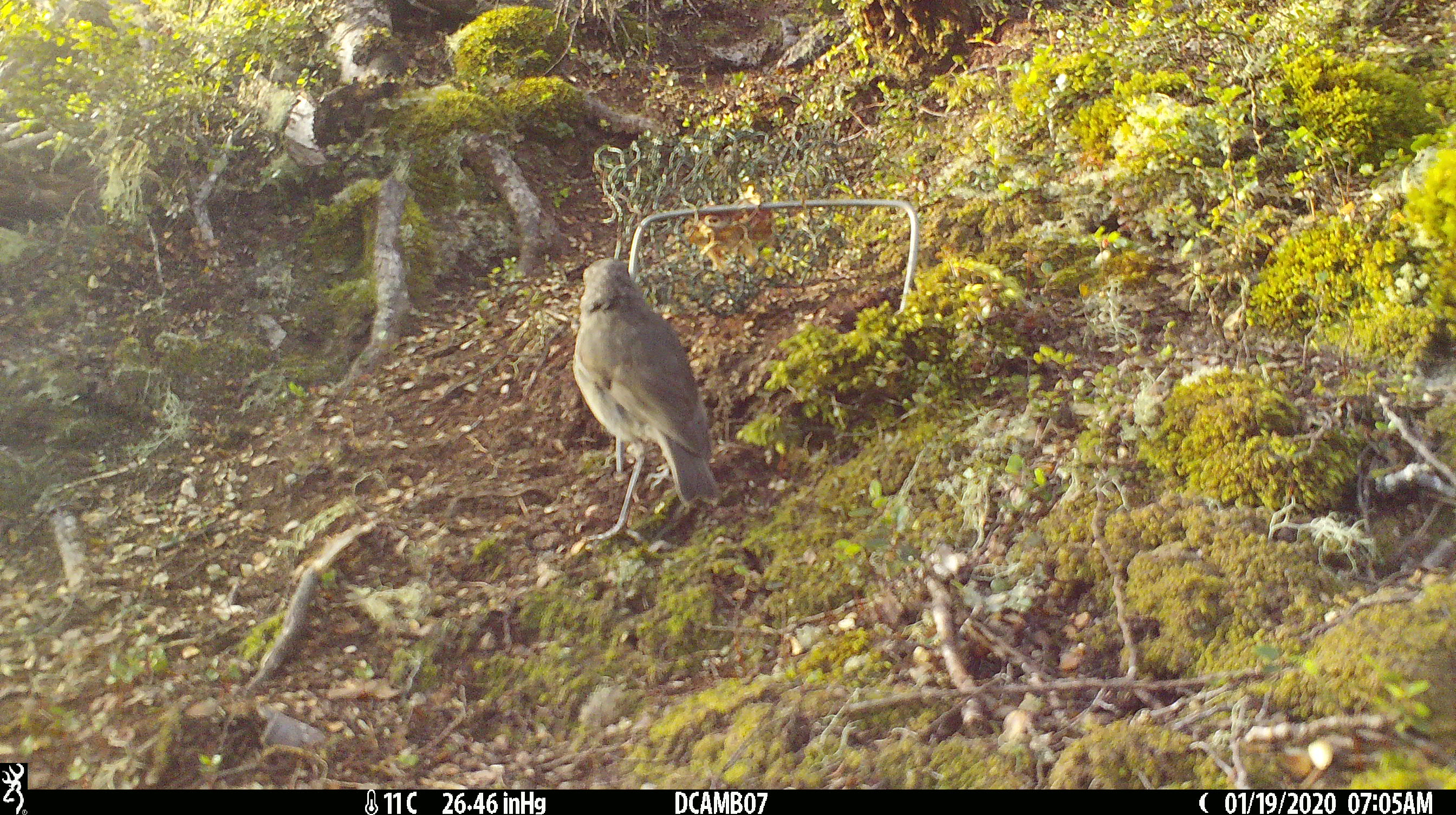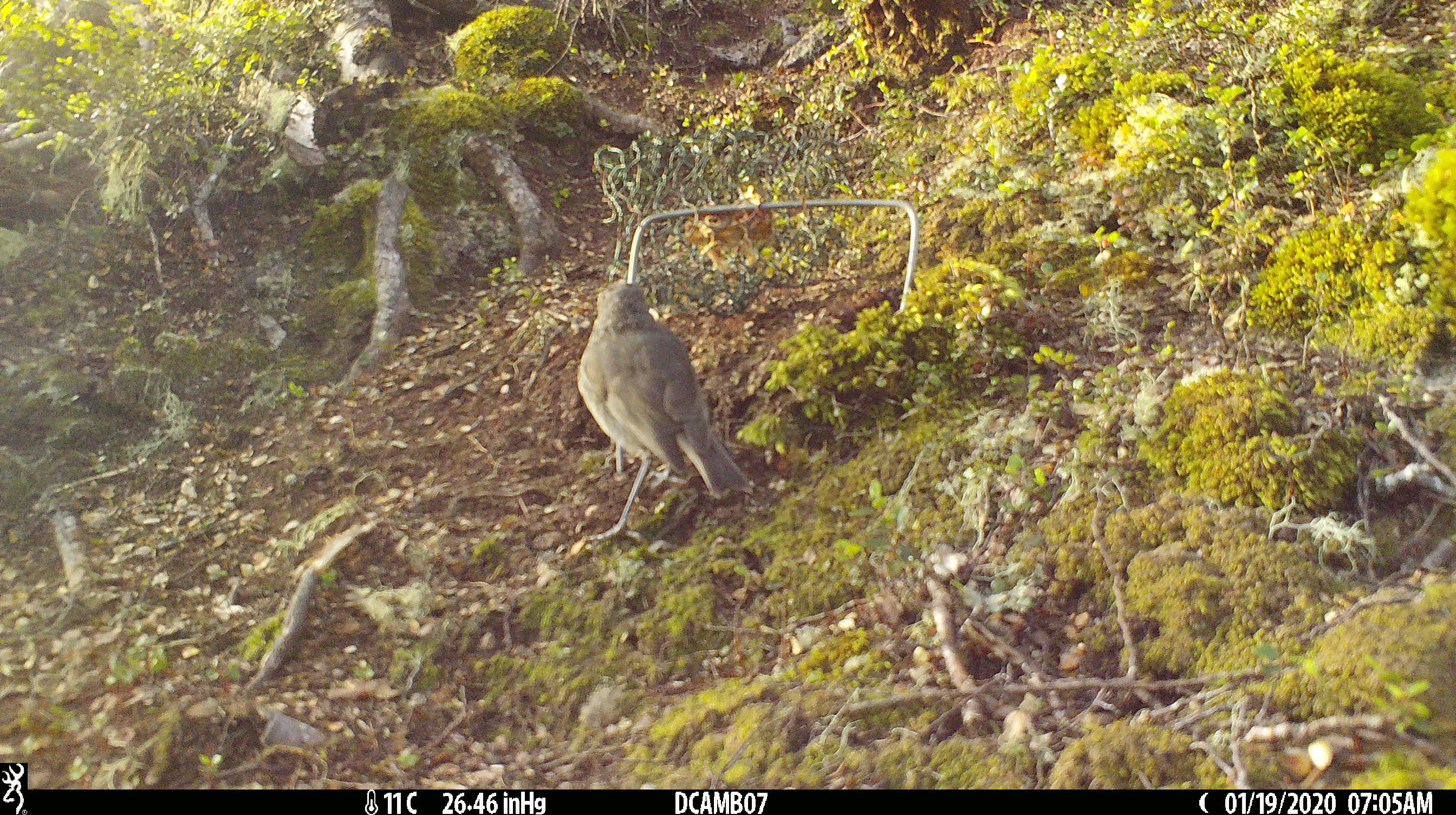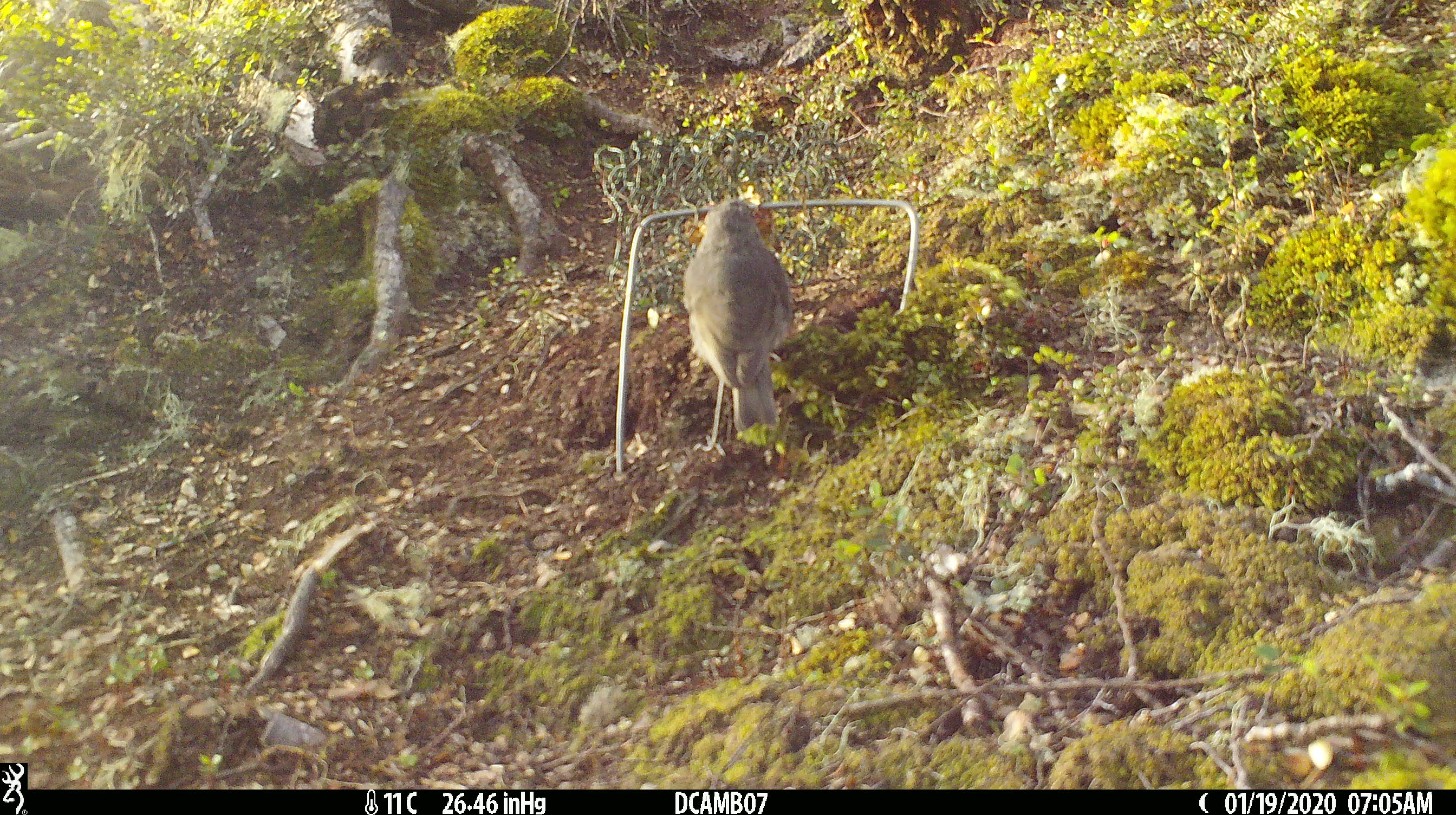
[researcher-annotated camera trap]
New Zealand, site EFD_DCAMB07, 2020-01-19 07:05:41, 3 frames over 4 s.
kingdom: Animalia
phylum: Chordata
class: Aves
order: Passeriformes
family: Petroicidae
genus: Petroica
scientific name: Petroica australis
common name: new zealand robin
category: robin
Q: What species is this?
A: Robin (new zealand robin) (Petroica australis).